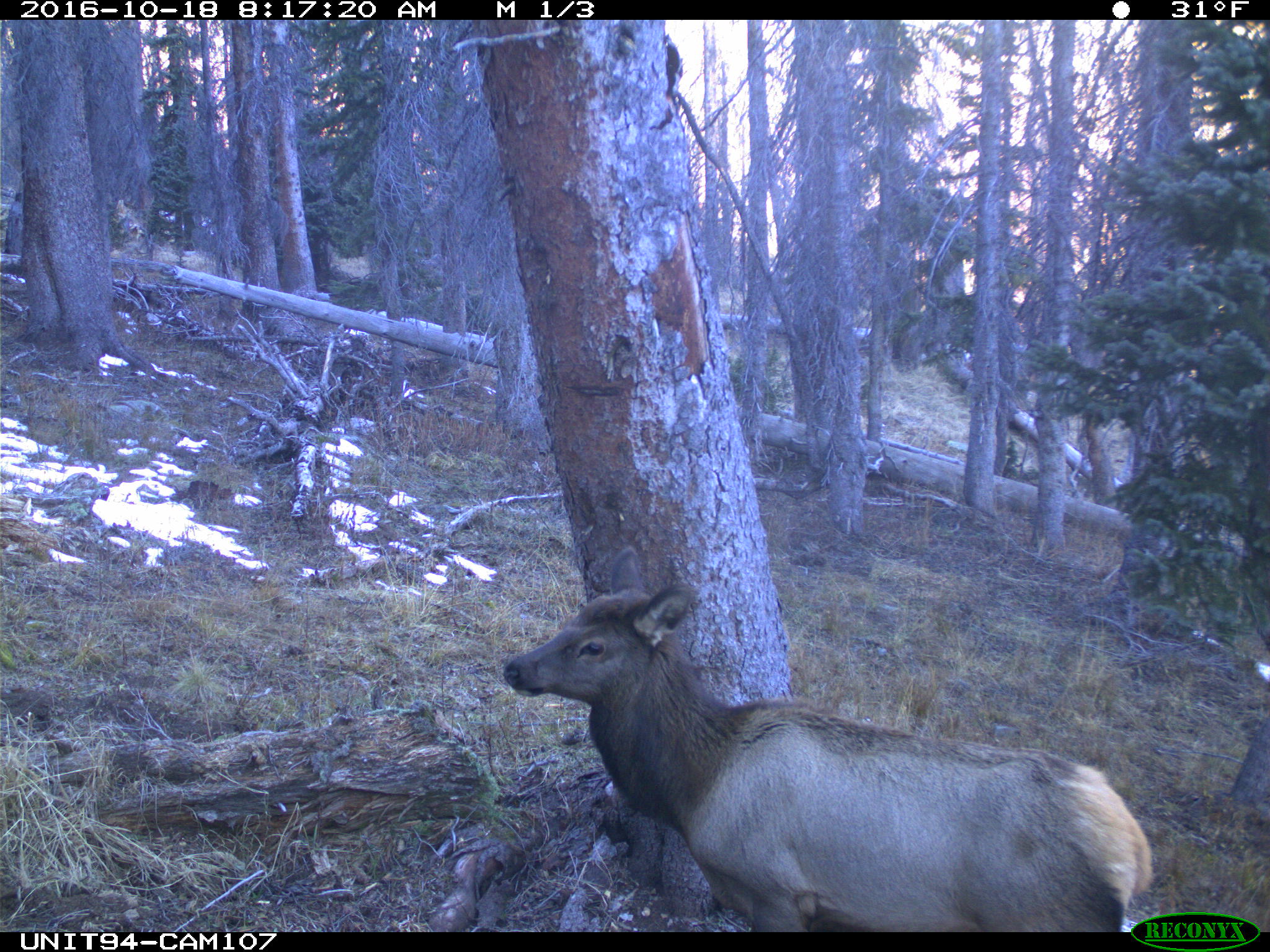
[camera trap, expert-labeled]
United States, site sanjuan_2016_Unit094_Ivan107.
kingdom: Animalia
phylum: Chordata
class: Mammalia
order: Artiodactyla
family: Cervidae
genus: Cervus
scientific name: Cervus elaphus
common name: red deer